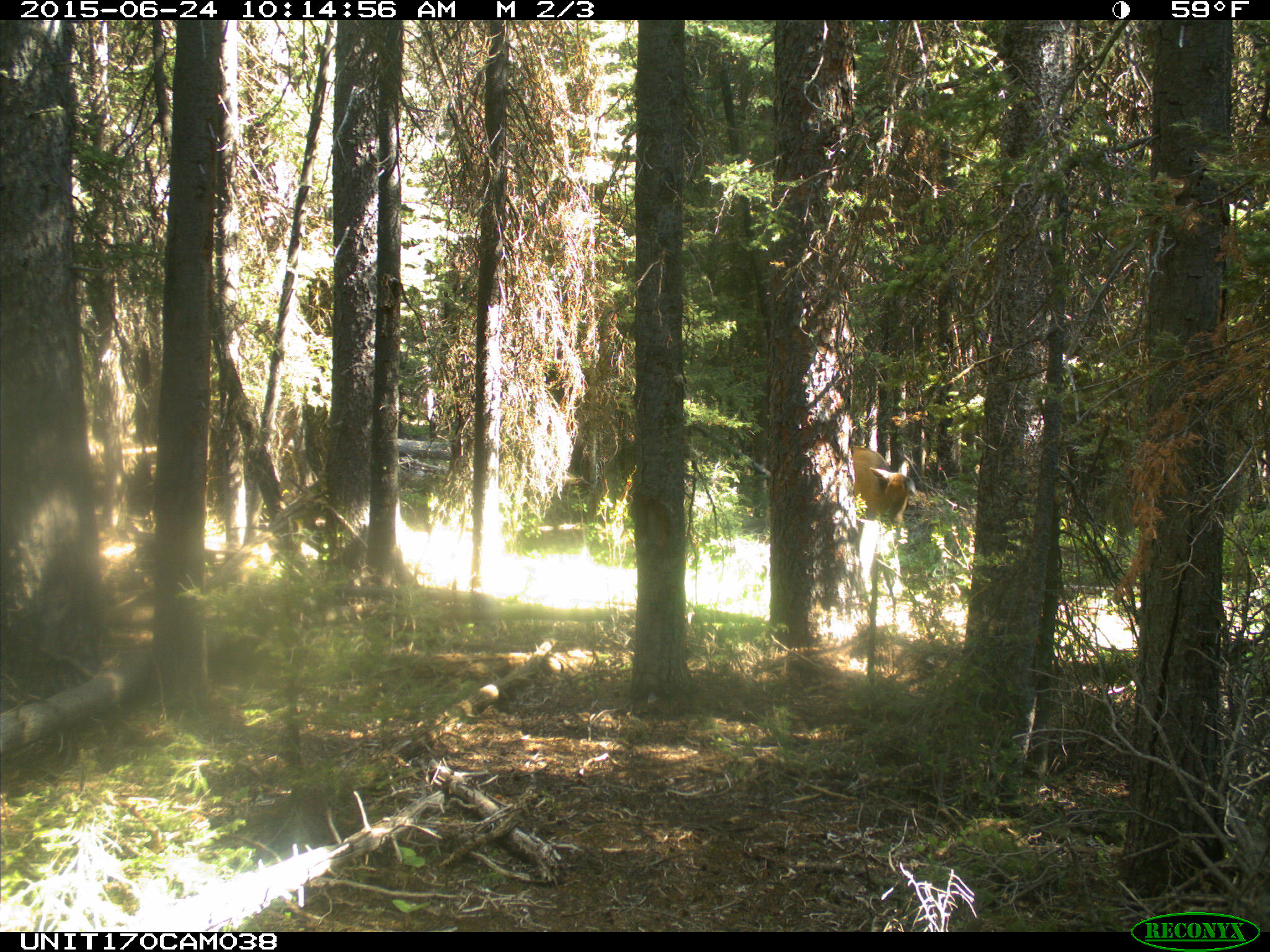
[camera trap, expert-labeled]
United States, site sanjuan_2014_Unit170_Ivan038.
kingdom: Animalia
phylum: Chordata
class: Mammalia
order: Artiodactyla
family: Cervidae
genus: Cervus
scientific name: Cervus elaphus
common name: red deer